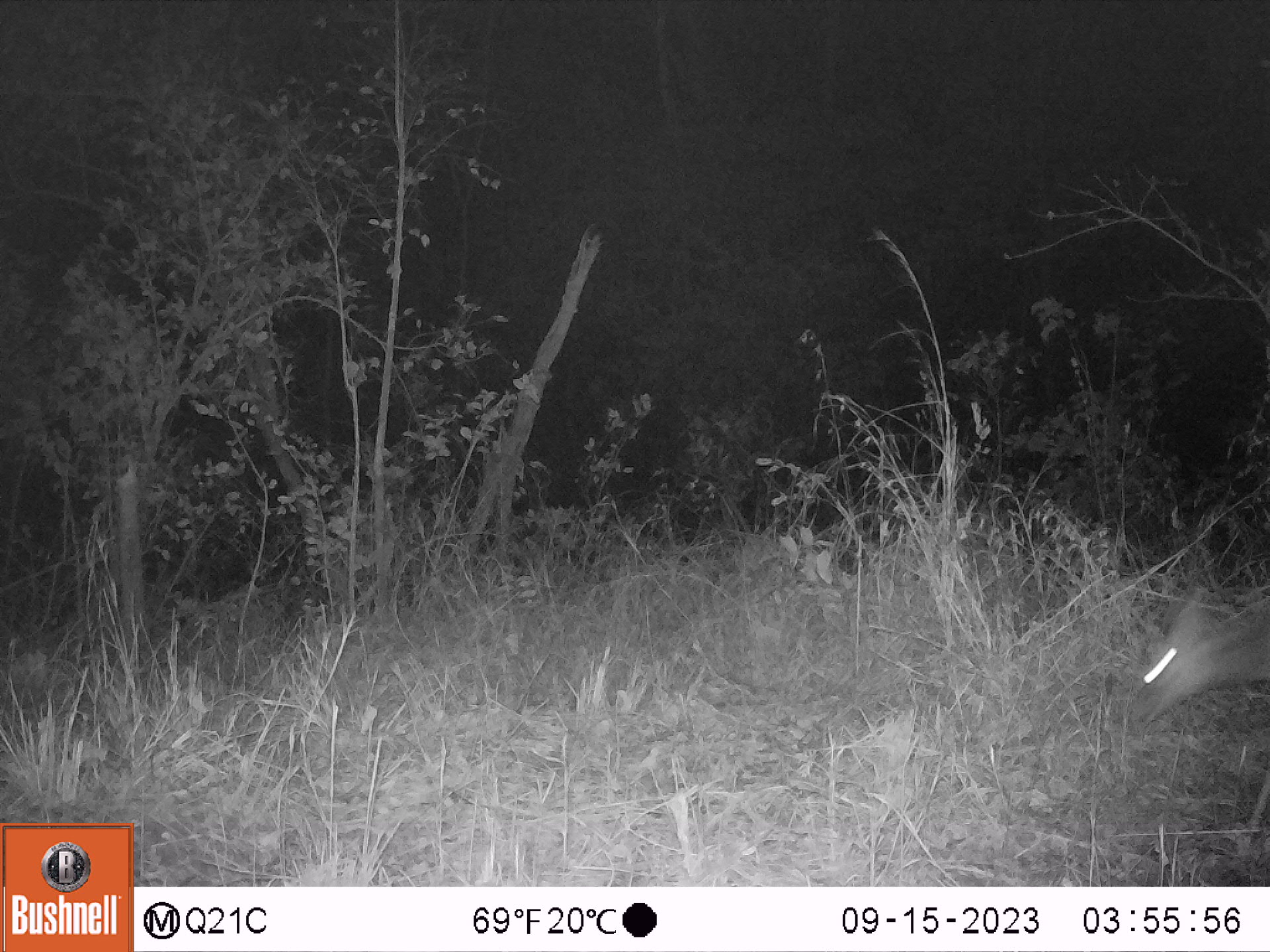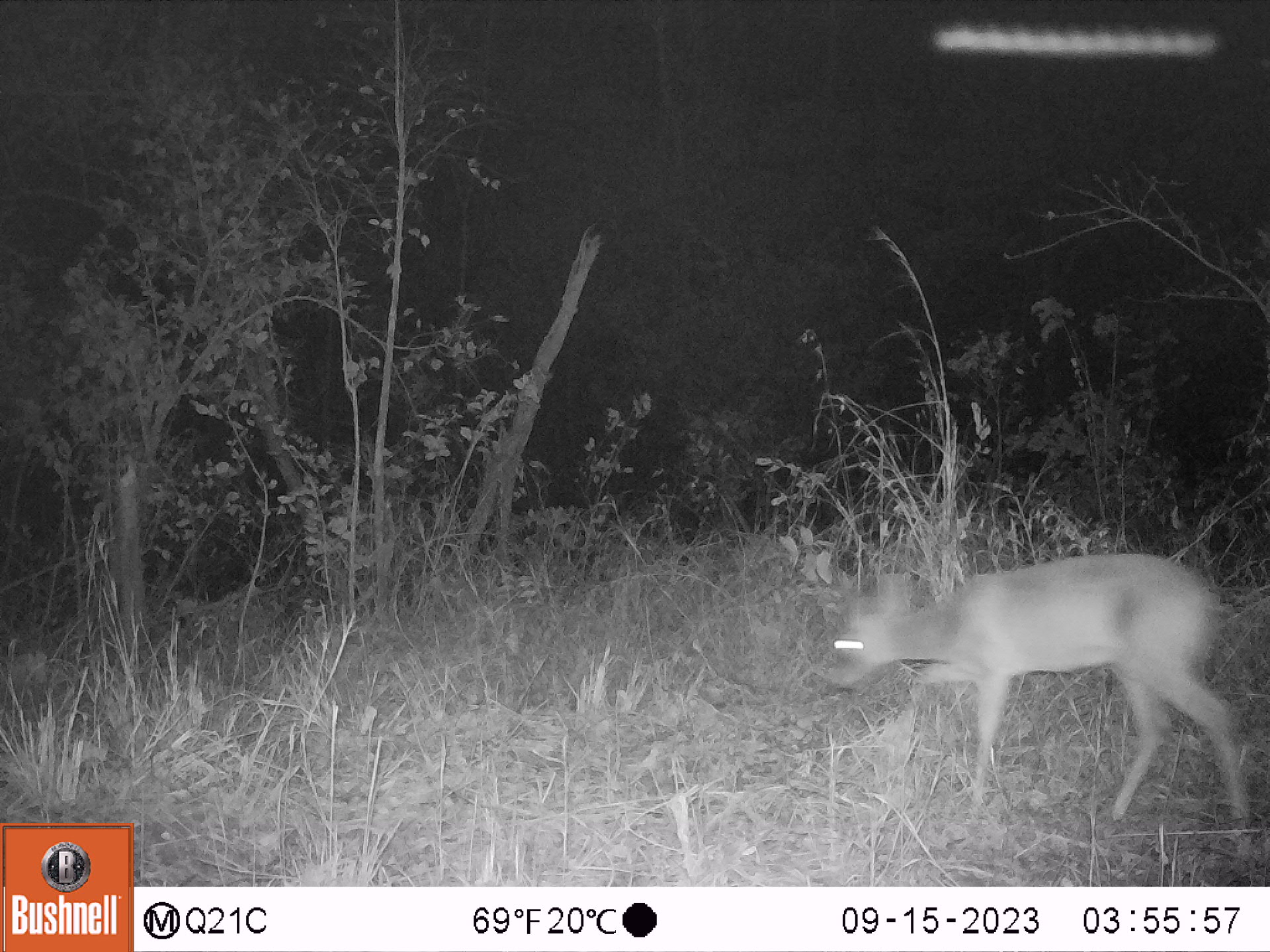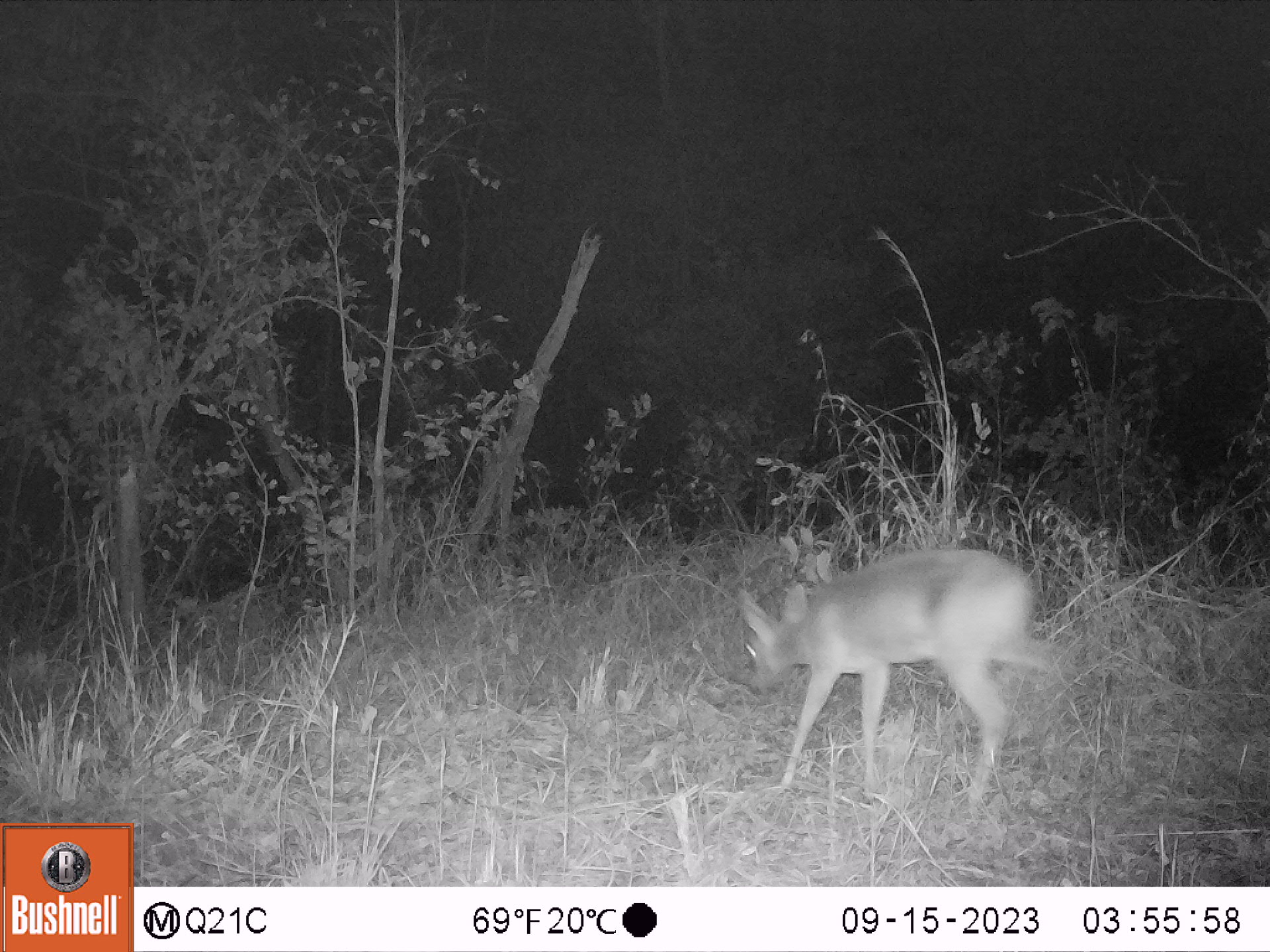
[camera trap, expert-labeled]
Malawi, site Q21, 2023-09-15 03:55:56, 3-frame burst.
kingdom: Animalia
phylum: Chordata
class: Mammalia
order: Artiodactyla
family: Bovidae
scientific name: Antilopinae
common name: small antelope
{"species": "small antelope (Antilopinae)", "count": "1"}